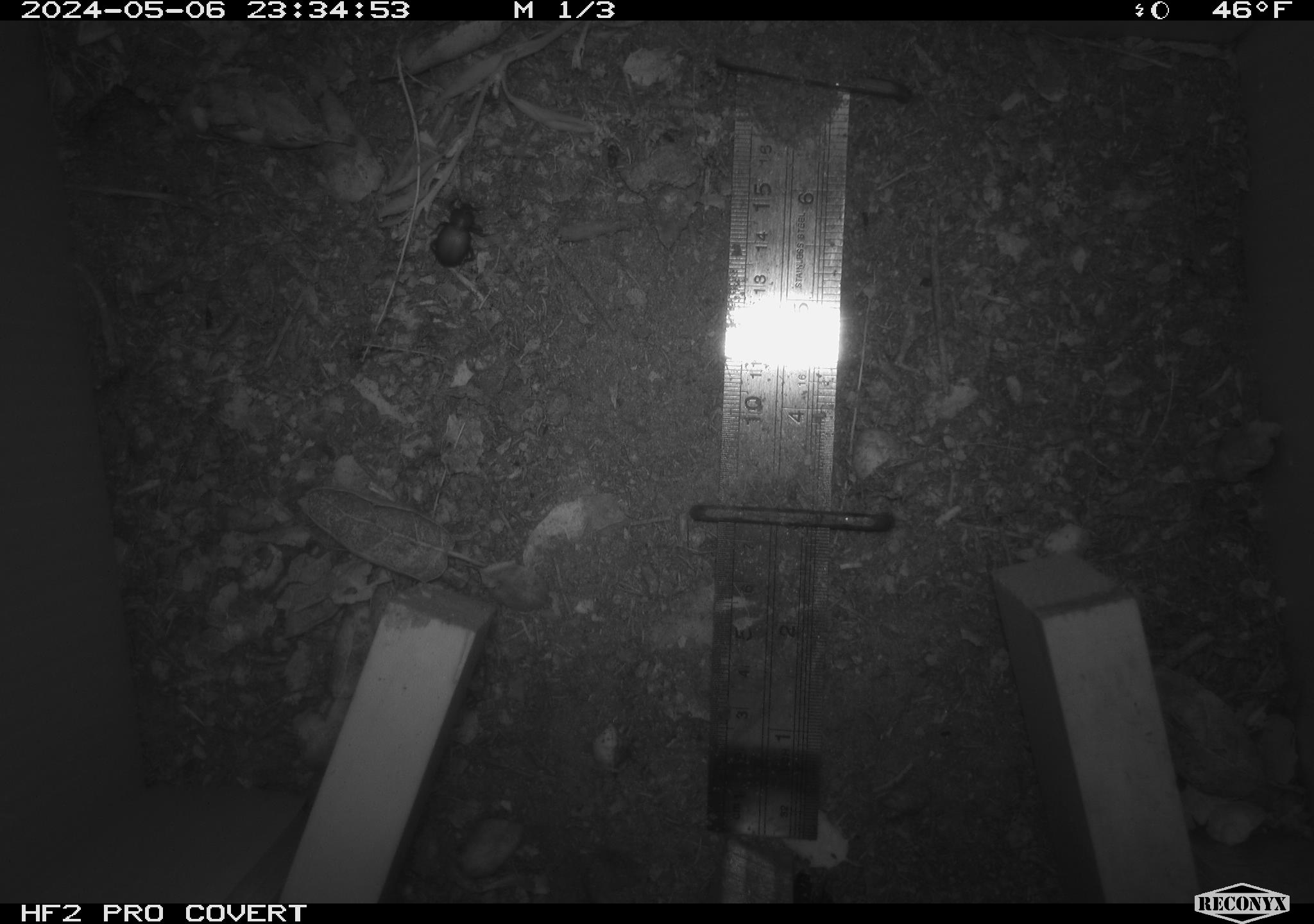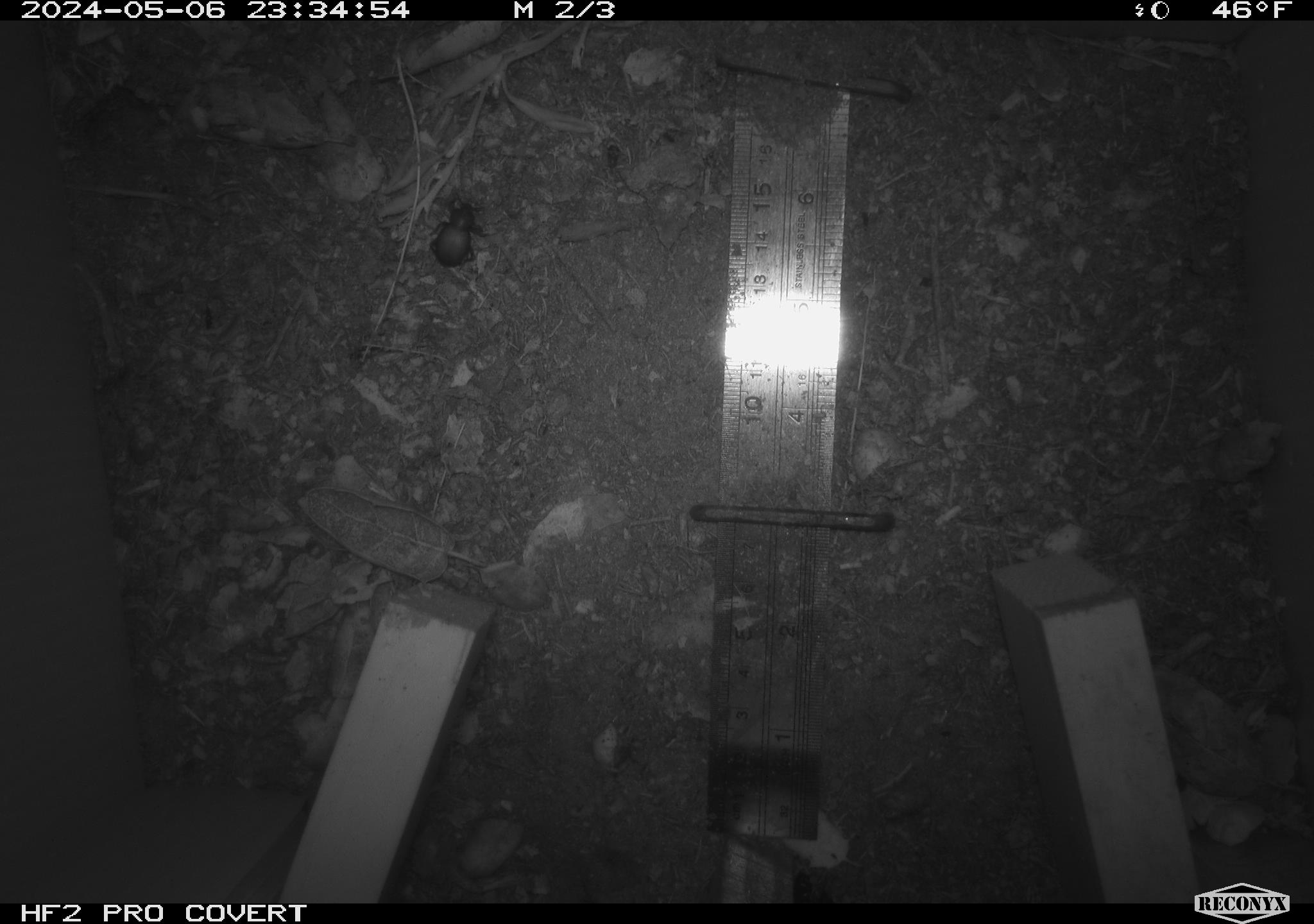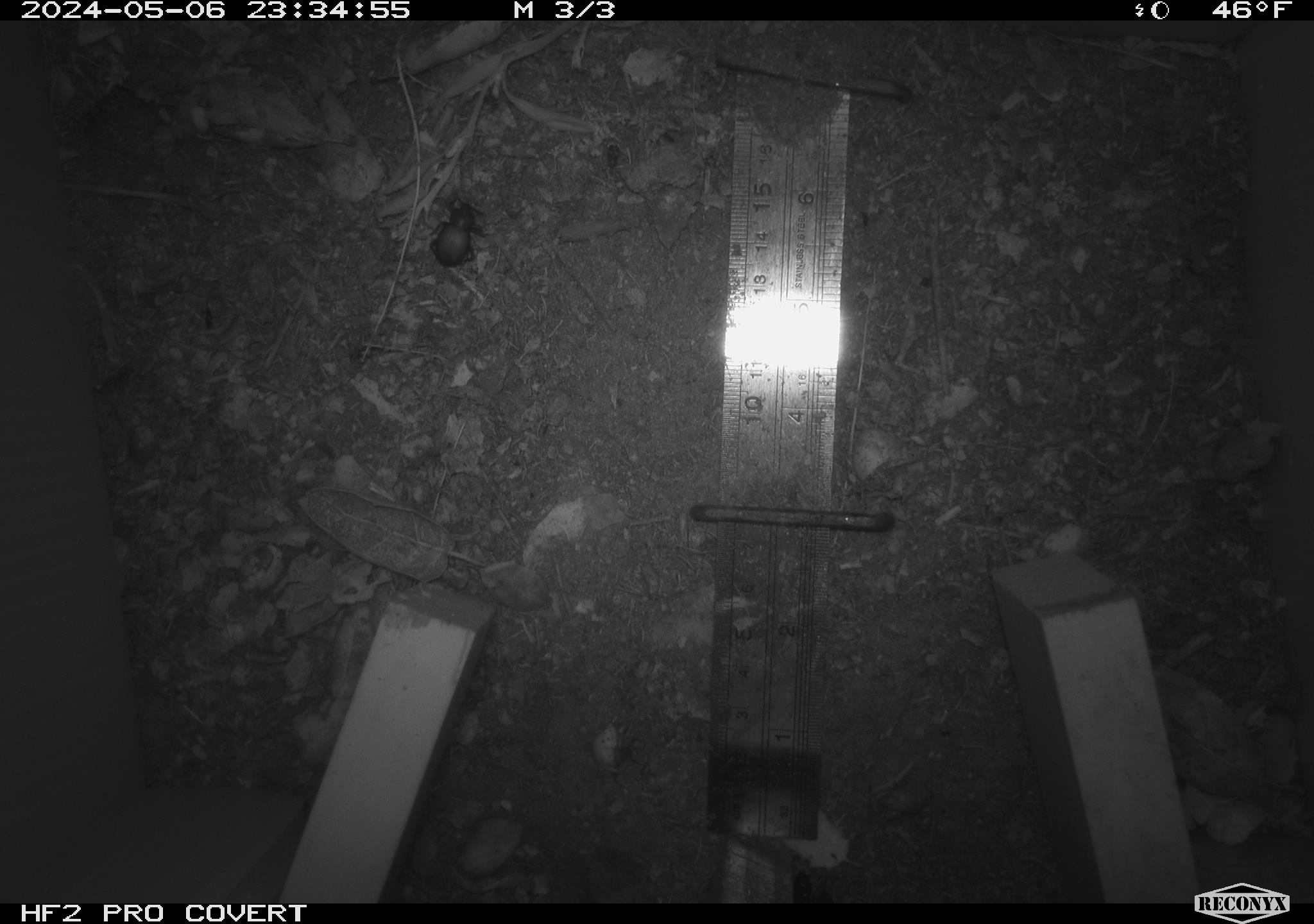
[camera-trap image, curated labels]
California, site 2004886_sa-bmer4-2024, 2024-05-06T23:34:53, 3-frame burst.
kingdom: Animalia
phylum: Arthropoda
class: Insecta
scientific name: Insecta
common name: insect